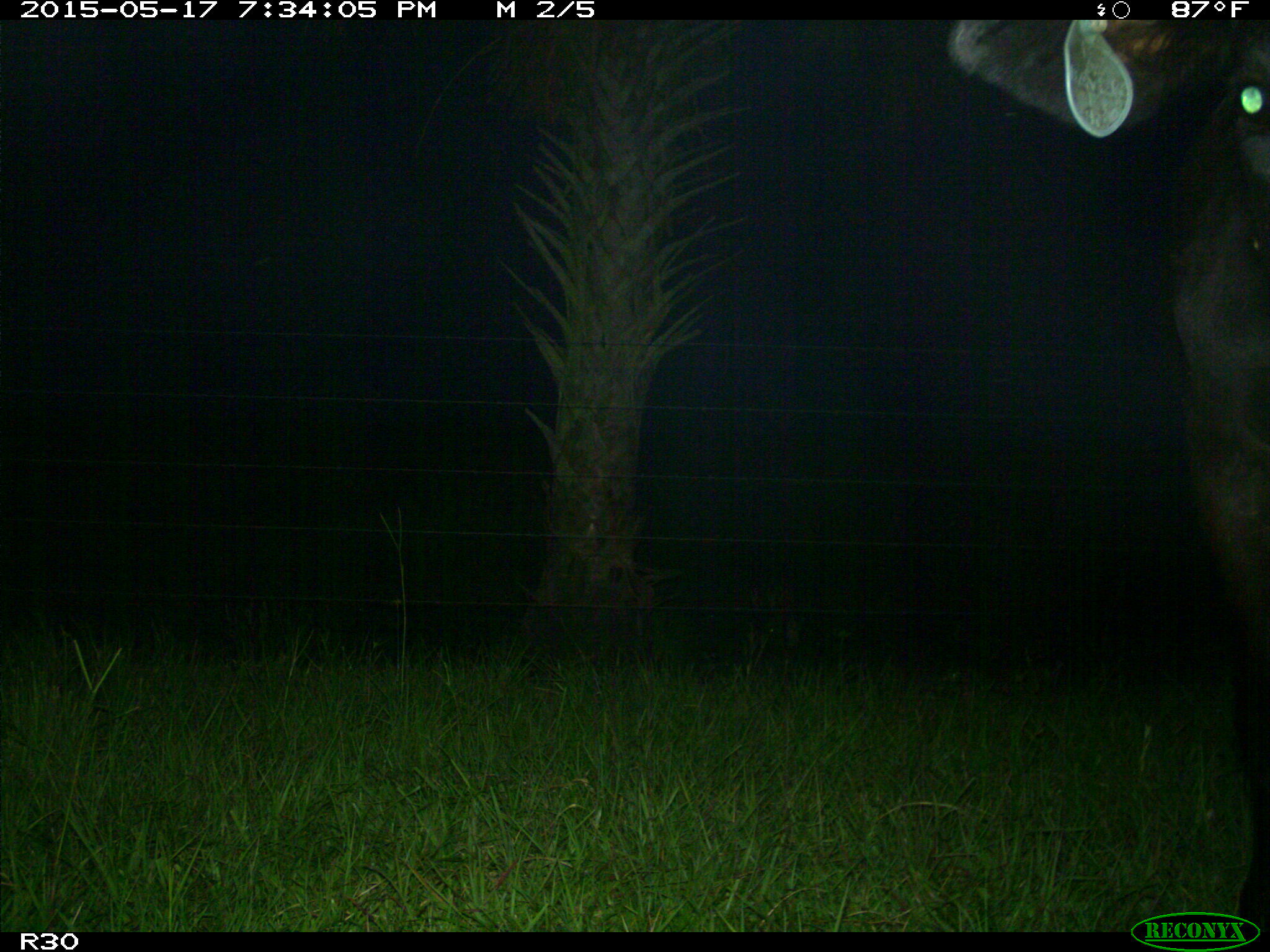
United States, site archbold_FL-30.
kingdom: Animalia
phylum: Chordata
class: Mammalia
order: Artiodactyla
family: Bovidae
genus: Bos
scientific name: Bos taurus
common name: domestic cow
Bos taurus (domestic cow).